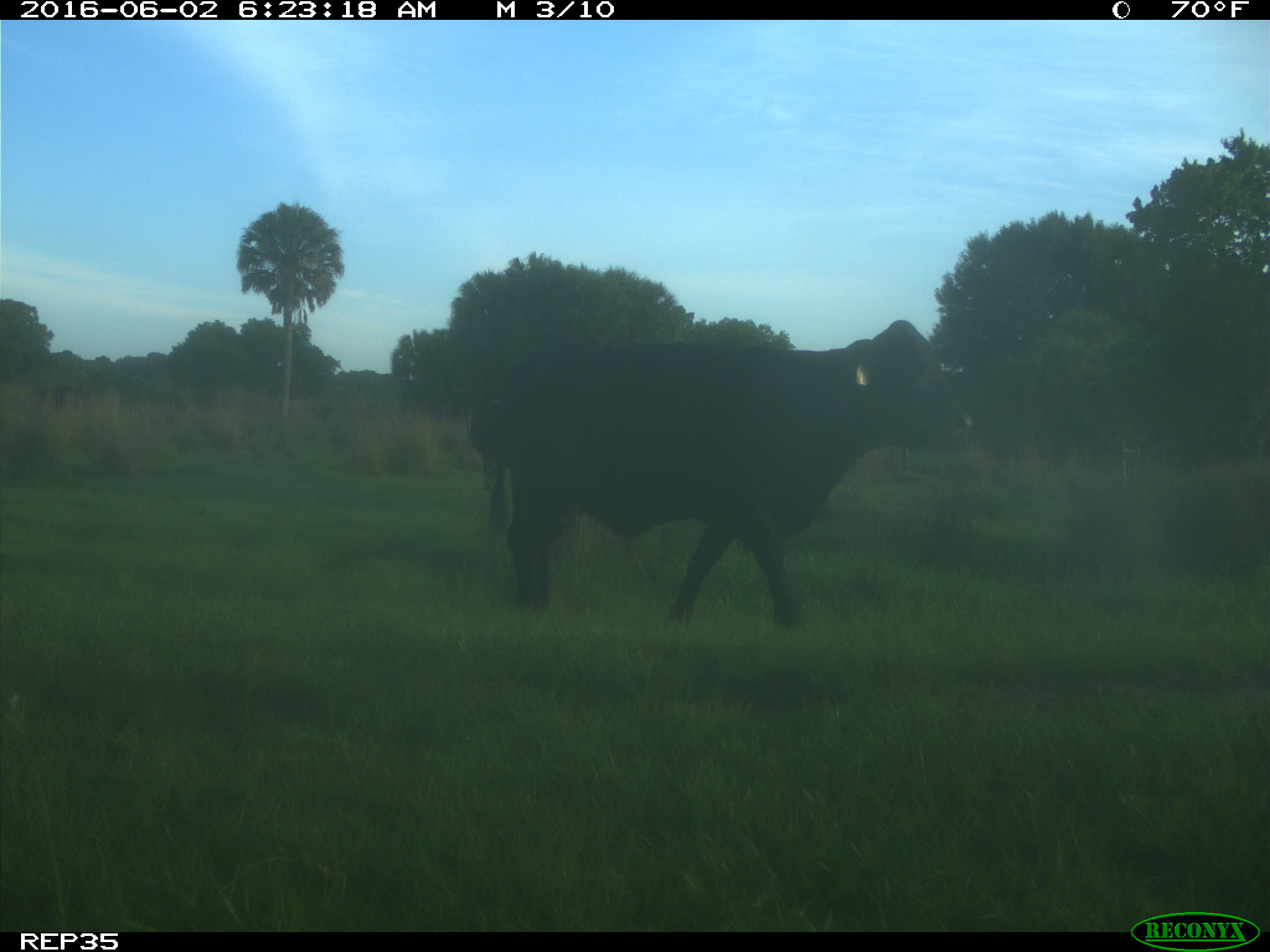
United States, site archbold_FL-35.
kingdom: Animalia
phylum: Chordata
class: Mammalia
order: Artiodactyla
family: Bovidae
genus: Bos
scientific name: Bos taurus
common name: domestic cow